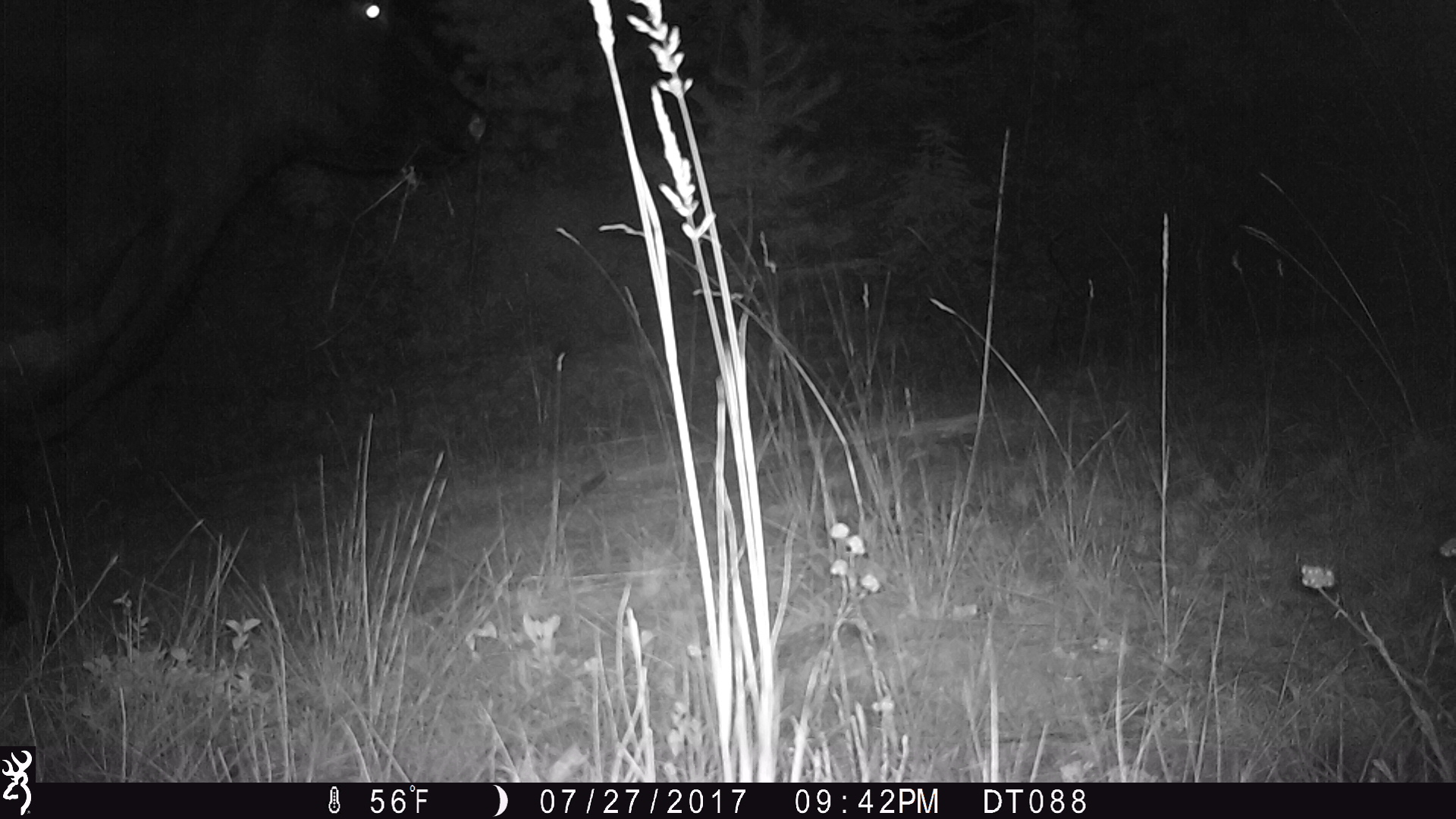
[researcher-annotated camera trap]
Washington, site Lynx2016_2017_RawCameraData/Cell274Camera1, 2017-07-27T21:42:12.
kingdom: Animalia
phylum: Chordata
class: Mammalia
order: Artiodactyla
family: Bovidae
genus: Bos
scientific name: Bos taurus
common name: domestic cattle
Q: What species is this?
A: Domestic cattle (Bos taurus).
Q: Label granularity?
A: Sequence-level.